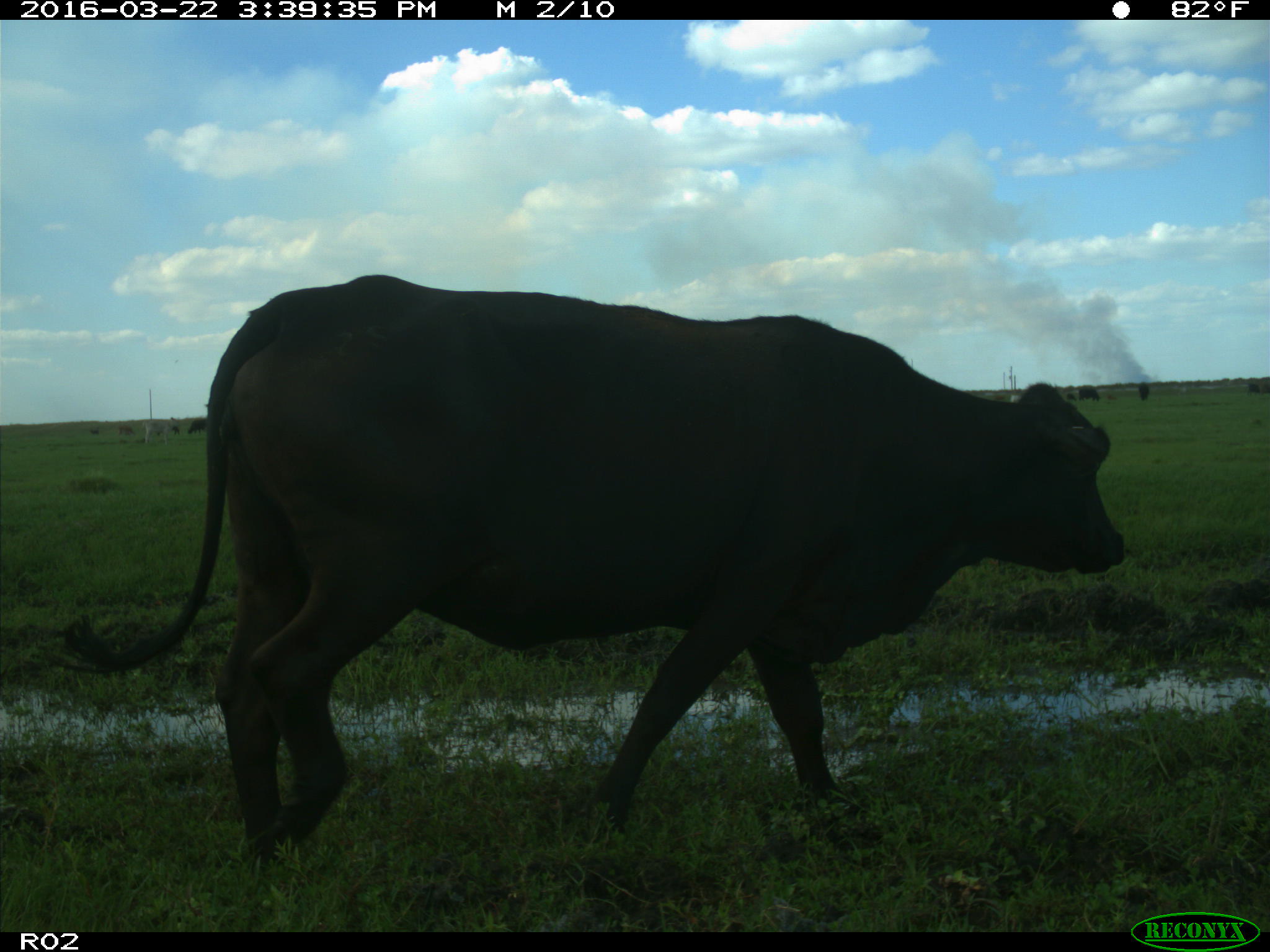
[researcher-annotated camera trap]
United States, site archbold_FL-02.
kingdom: Animalia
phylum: Chordata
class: Mammalia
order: Artiodactyla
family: Bovidae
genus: Bos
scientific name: Bos taurus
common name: domestic cow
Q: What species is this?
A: Bos taurus (domestic cow).